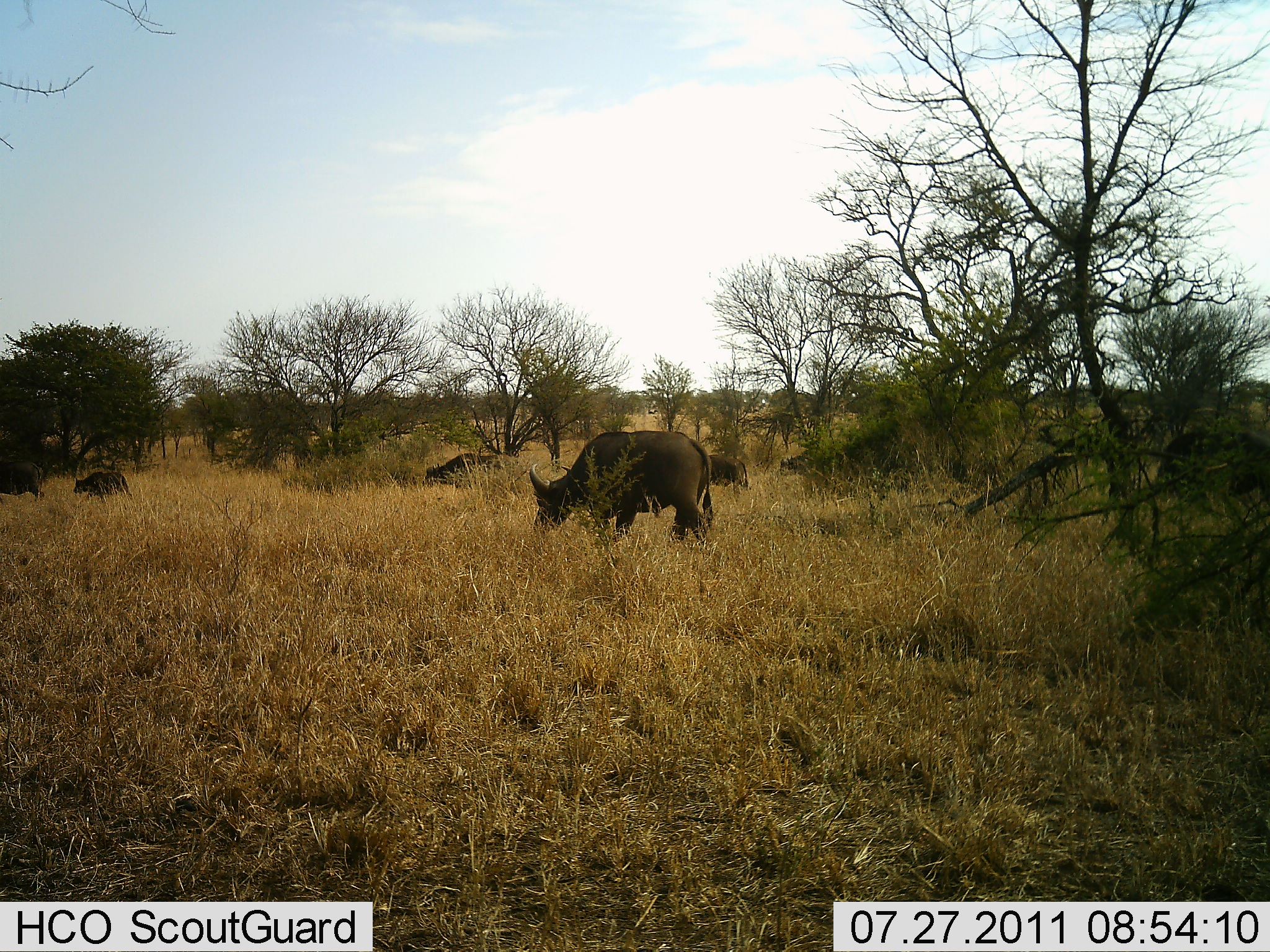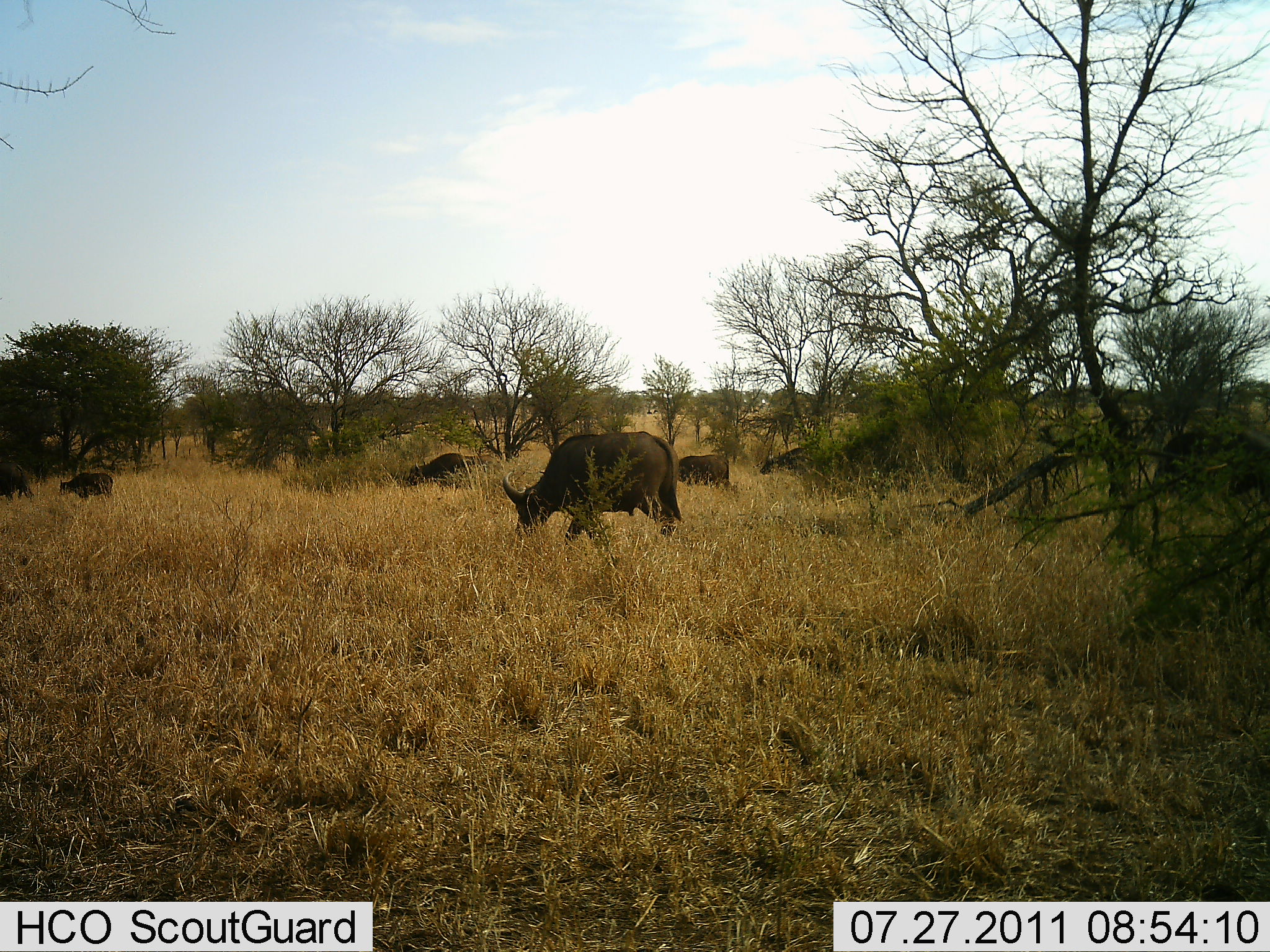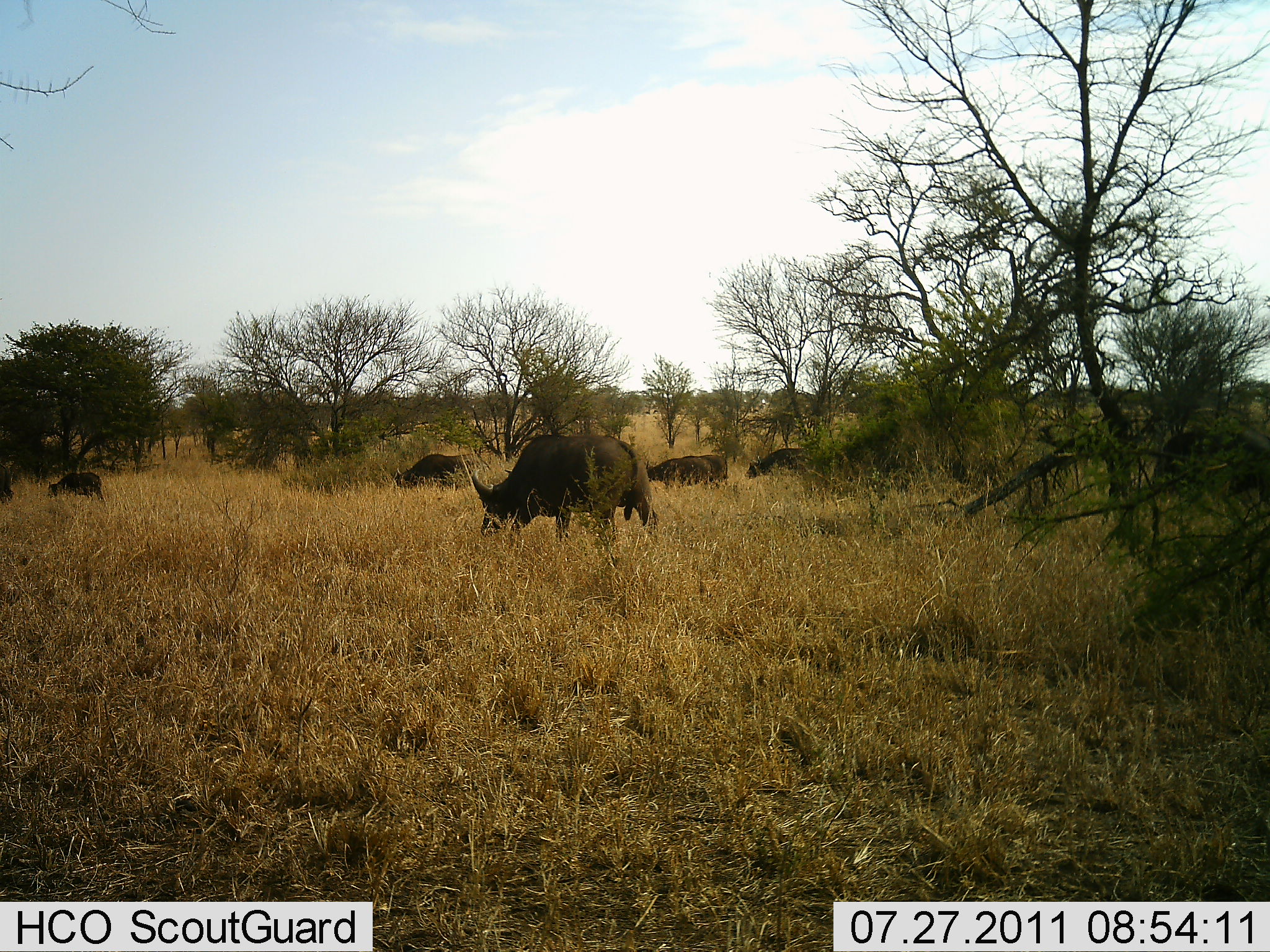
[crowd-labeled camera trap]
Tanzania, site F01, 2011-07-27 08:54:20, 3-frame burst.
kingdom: Animalia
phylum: Chordata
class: Mammalia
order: Artiodactyla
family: Bovidae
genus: Syncerus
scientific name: Syncerus caffer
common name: cape buffalo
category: buffalo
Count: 7.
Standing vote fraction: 0%.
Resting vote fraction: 0%.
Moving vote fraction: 67%.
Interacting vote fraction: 0%.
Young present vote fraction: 0%.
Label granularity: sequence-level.